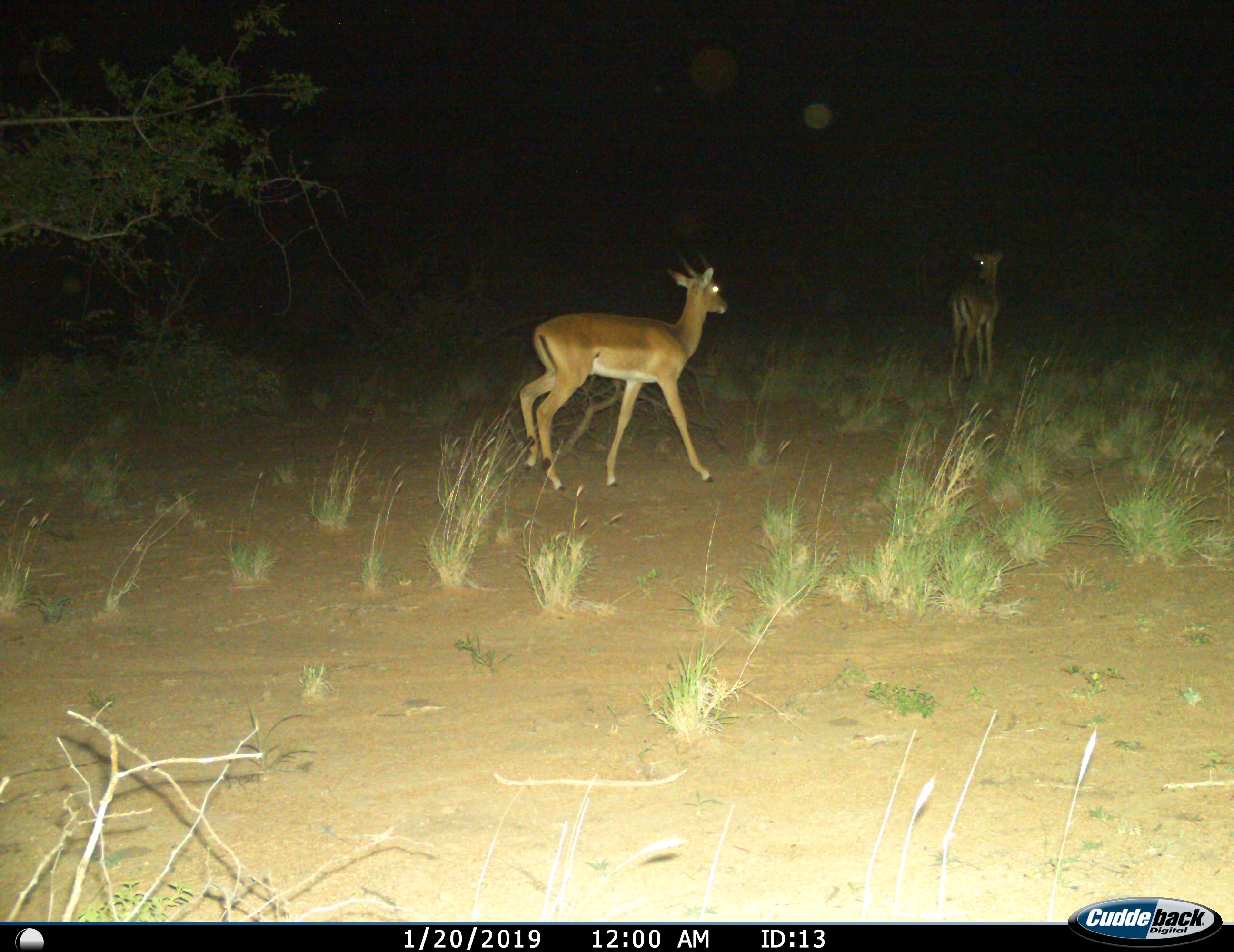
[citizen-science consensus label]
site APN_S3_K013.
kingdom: Animalia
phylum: Chordata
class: Mammalia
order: Artiodactyla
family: Bovidae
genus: Aepyceros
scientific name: Aepyceros melampus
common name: impala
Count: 2.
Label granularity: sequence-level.